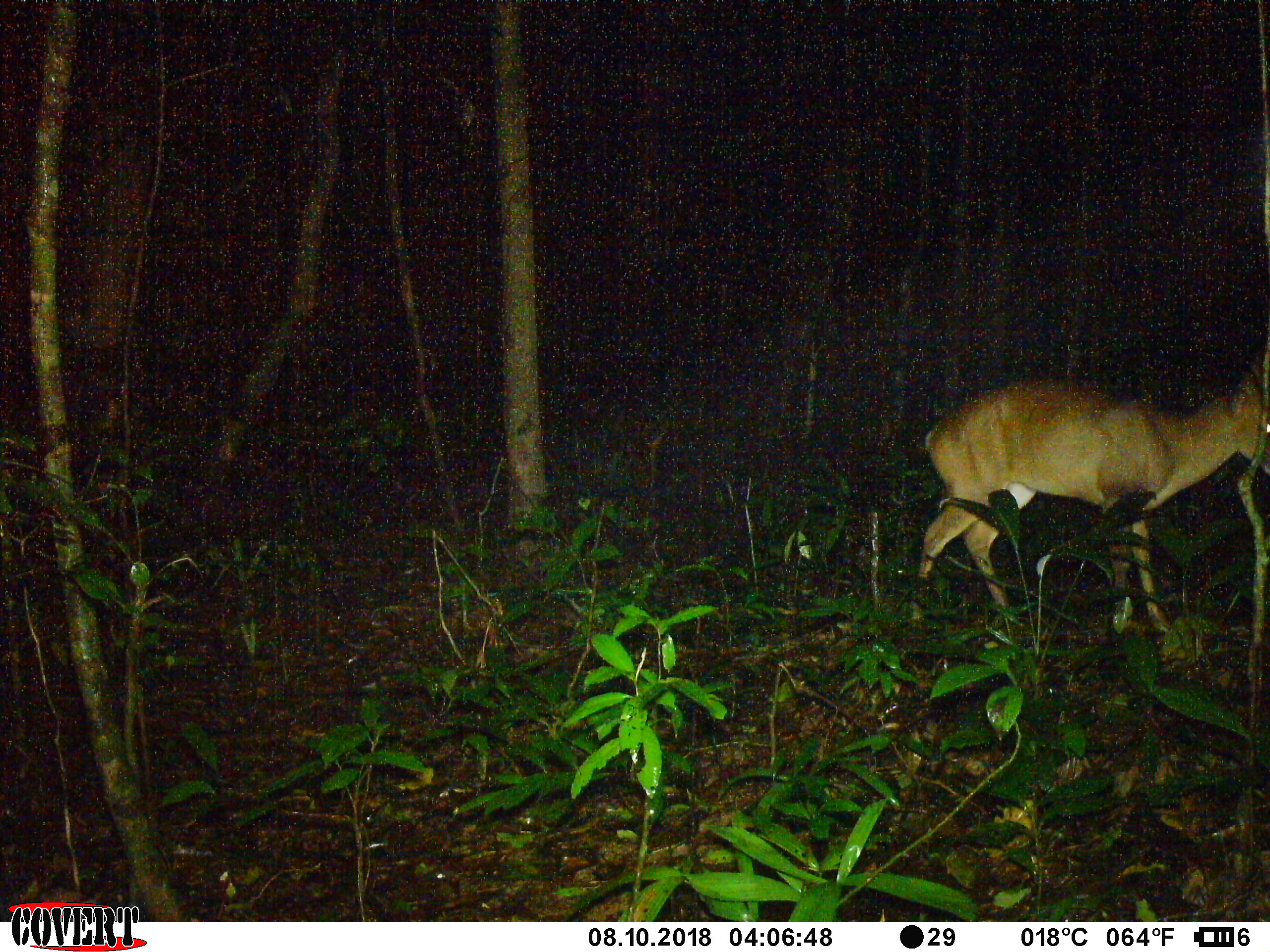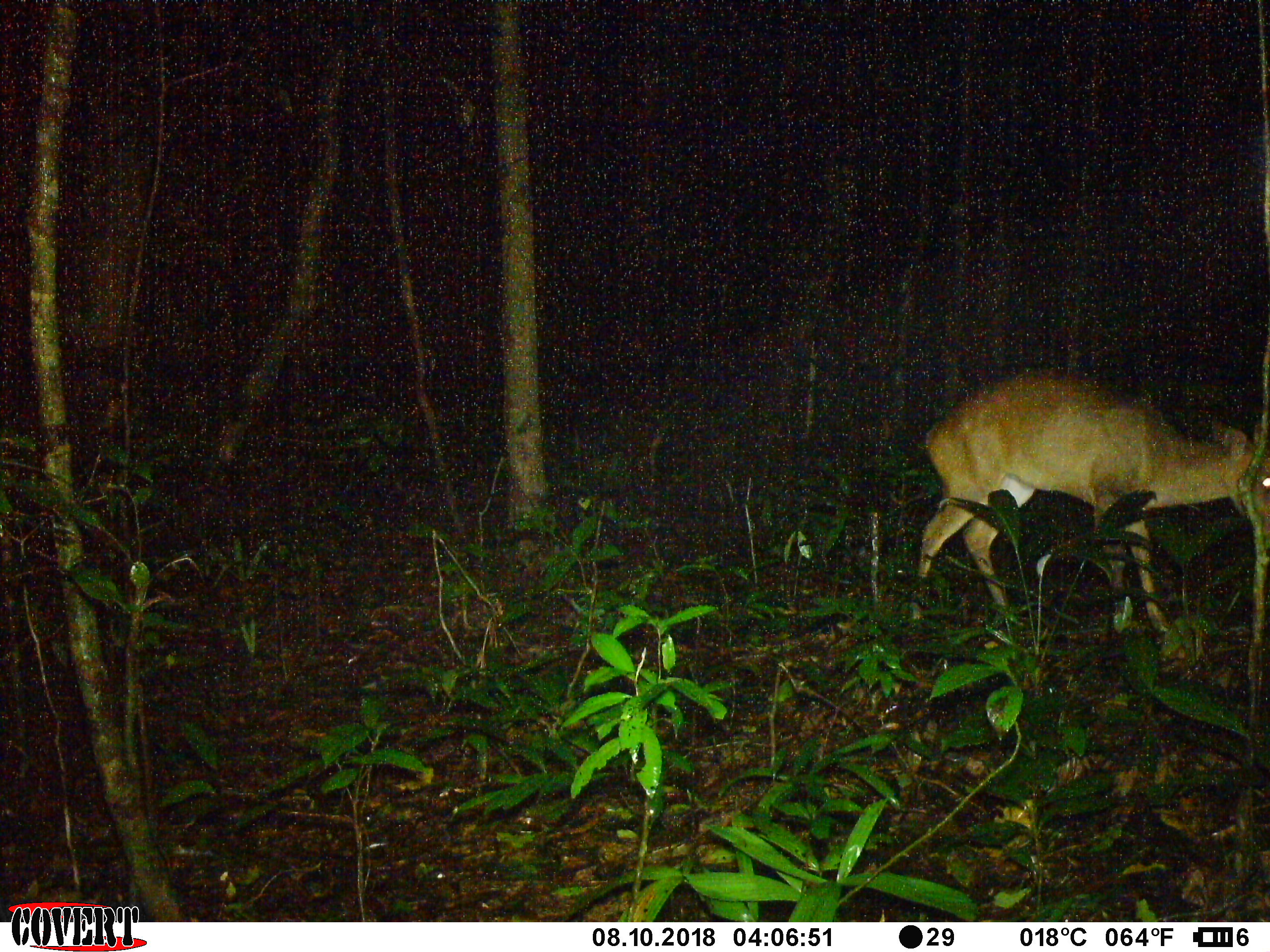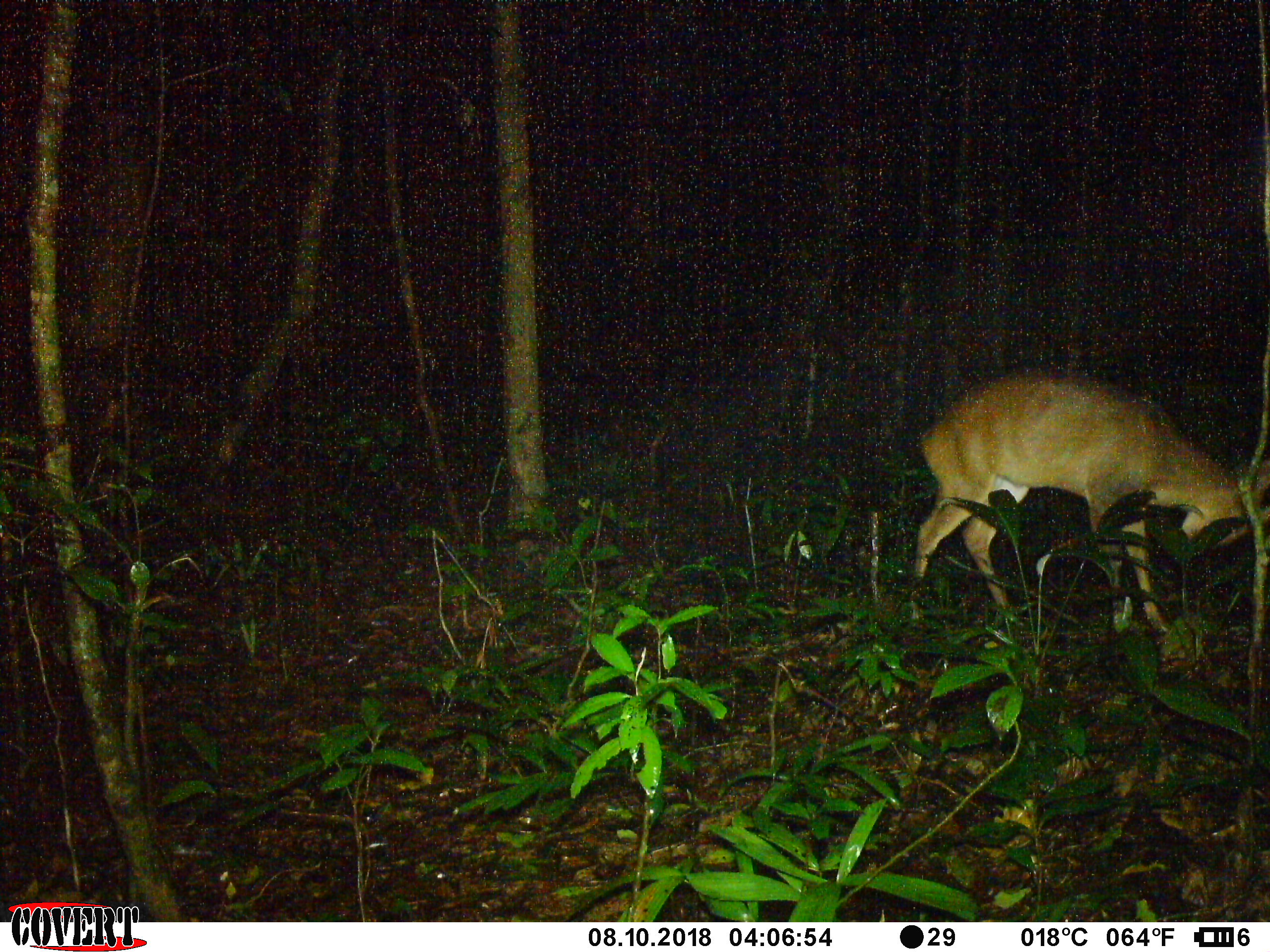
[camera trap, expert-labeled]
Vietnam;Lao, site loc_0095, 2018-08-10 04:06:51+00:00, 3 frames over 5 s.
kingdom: Animalia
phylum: Chordata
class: Mammalia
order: Artiodactyla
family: Cervidae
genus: Muntiacus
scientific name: Muntiacus vuquangensis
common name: large-antlered muntjac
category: large antlered muntjac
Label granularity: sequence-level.